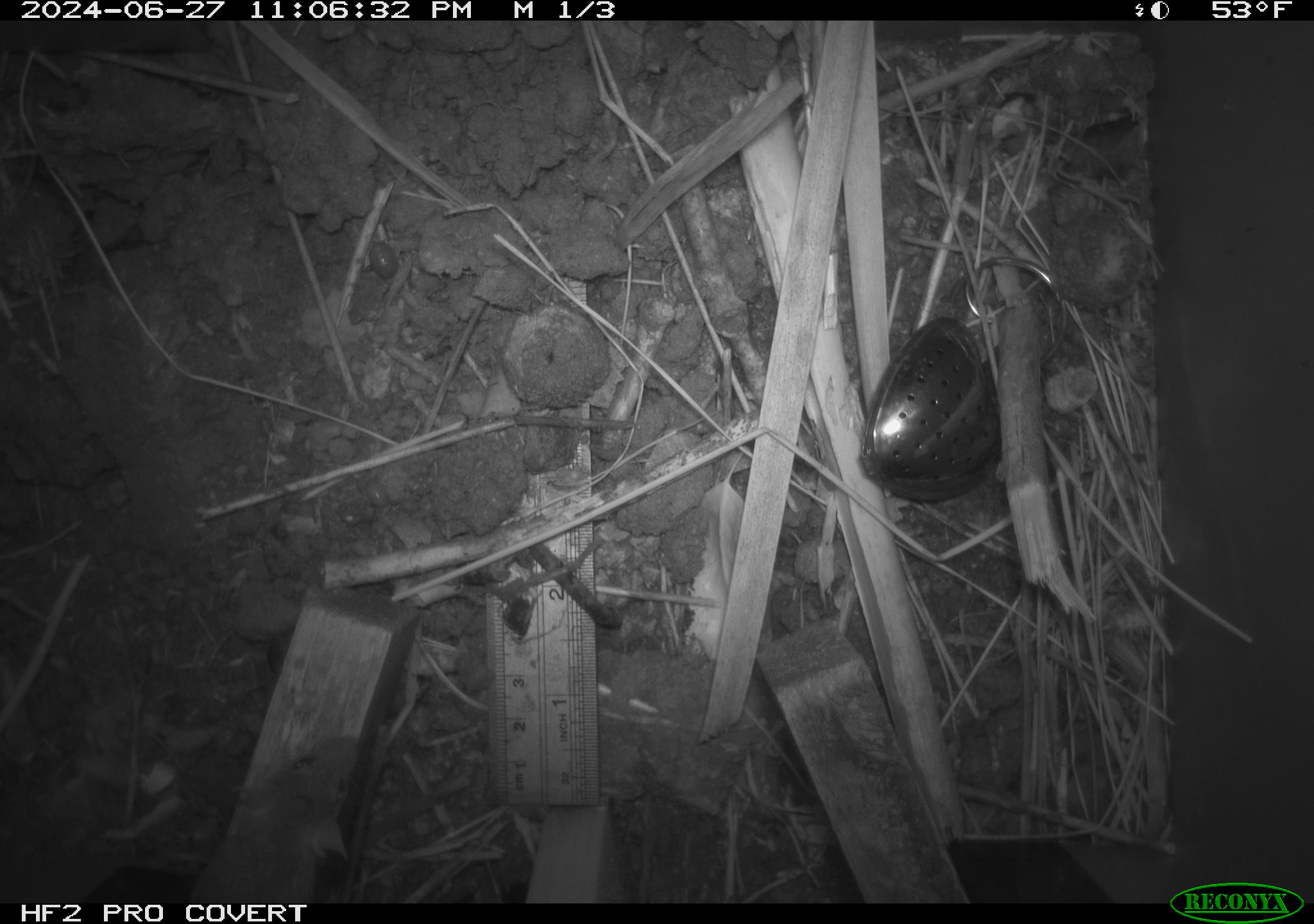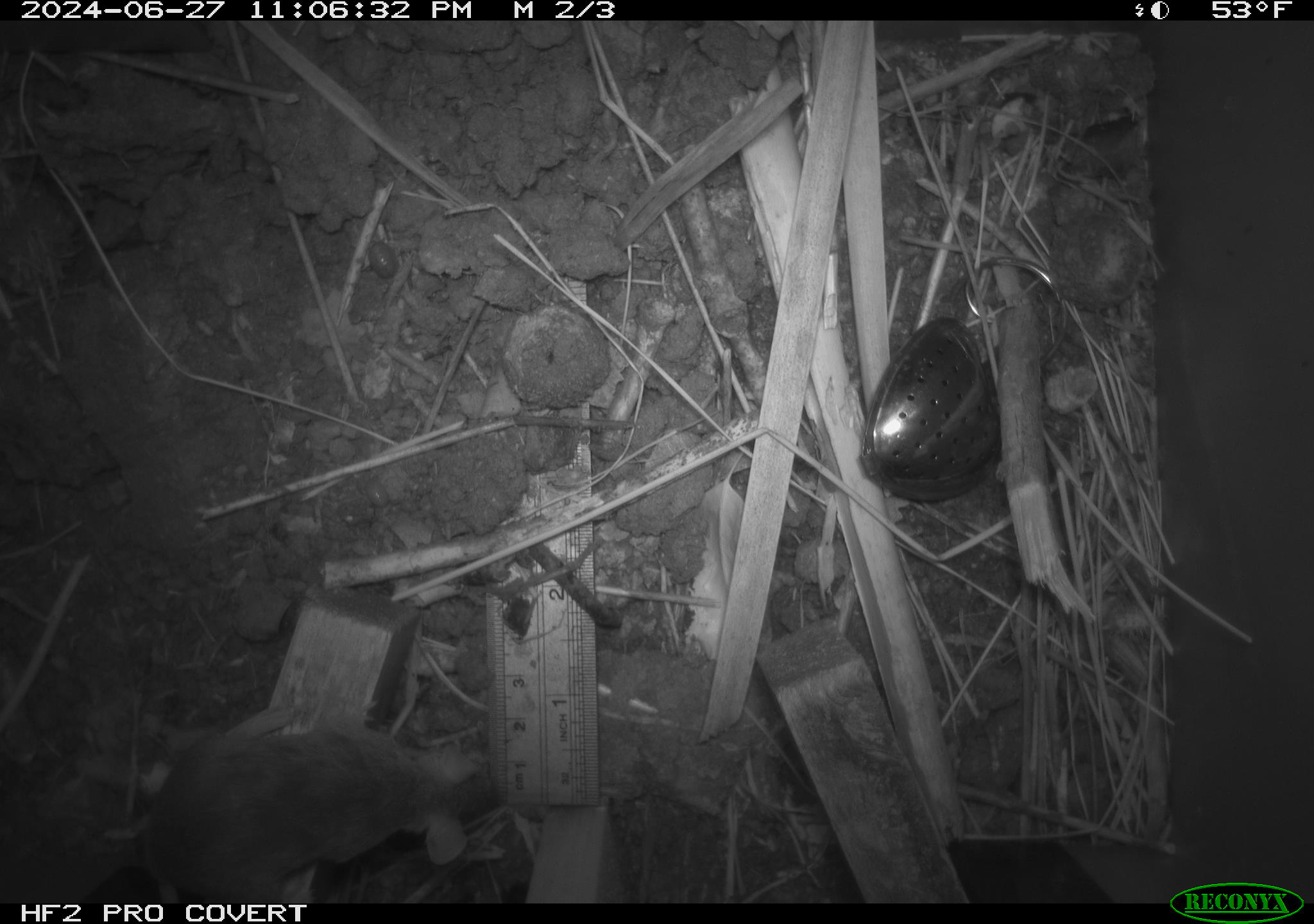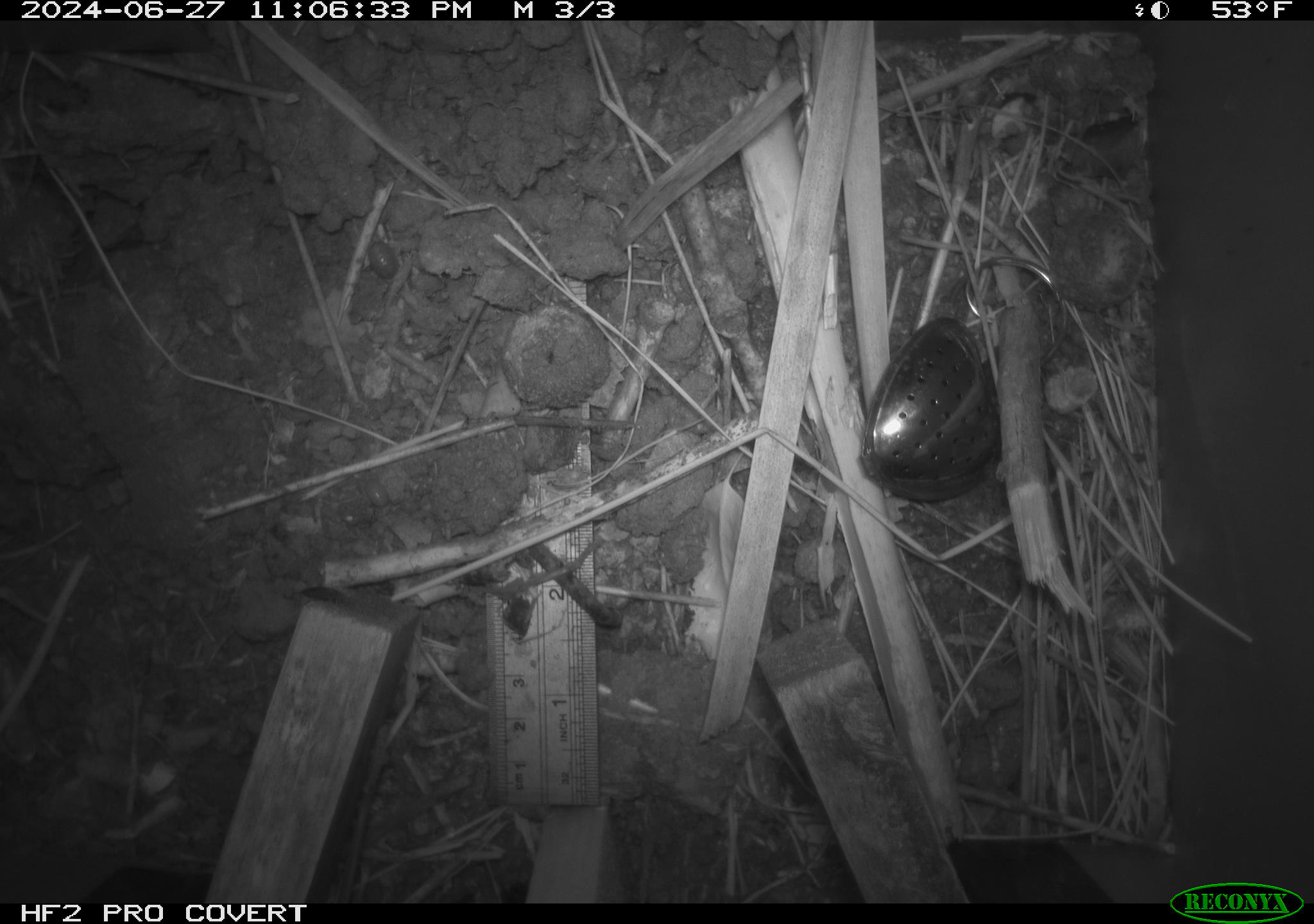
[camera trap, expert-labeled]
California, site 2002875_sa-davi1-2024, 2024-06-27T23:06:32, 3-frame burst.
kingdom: Animalia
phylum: Chordata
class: Mammalia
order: Rodentia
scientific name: Rodentia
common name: mouse species